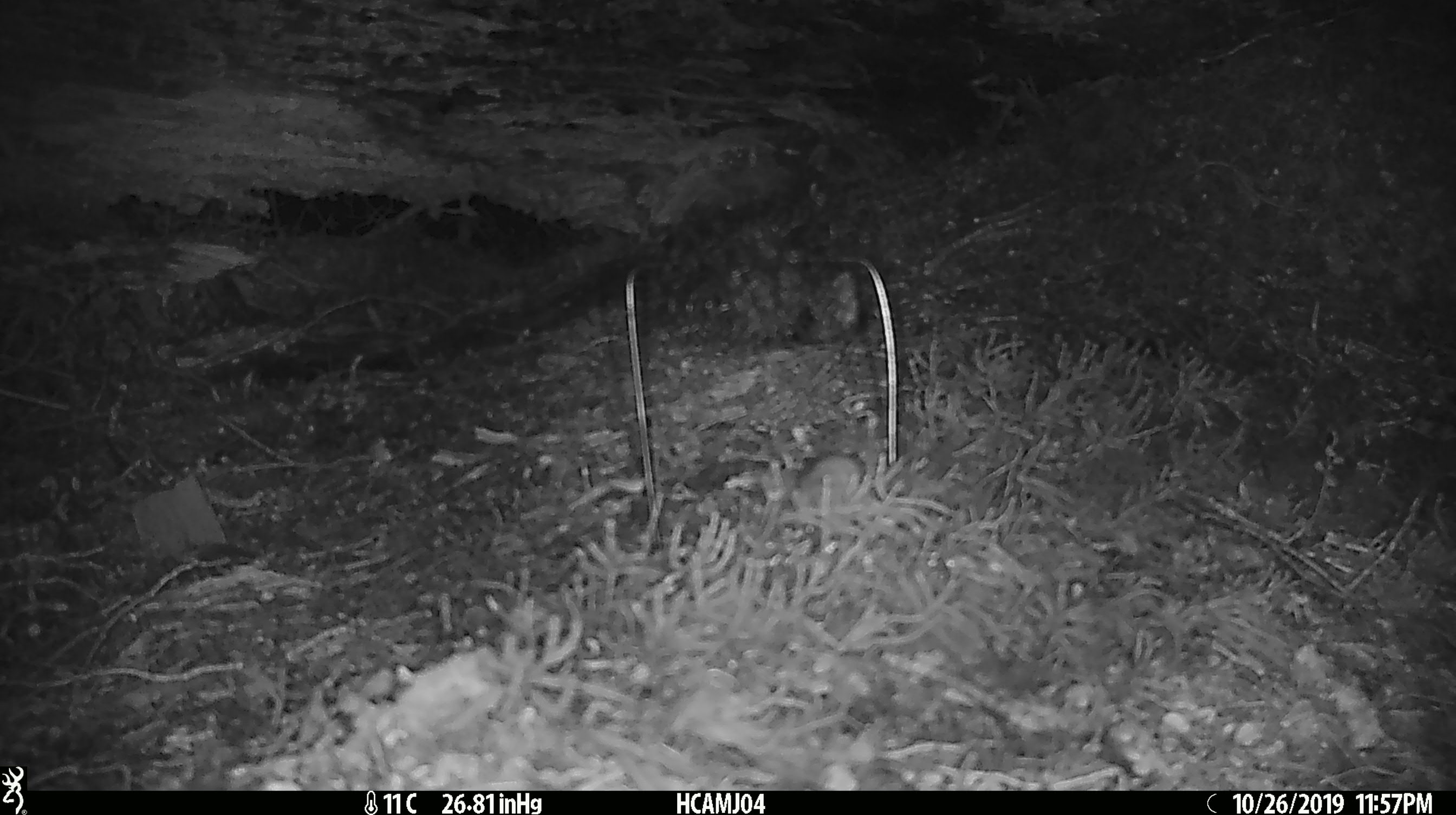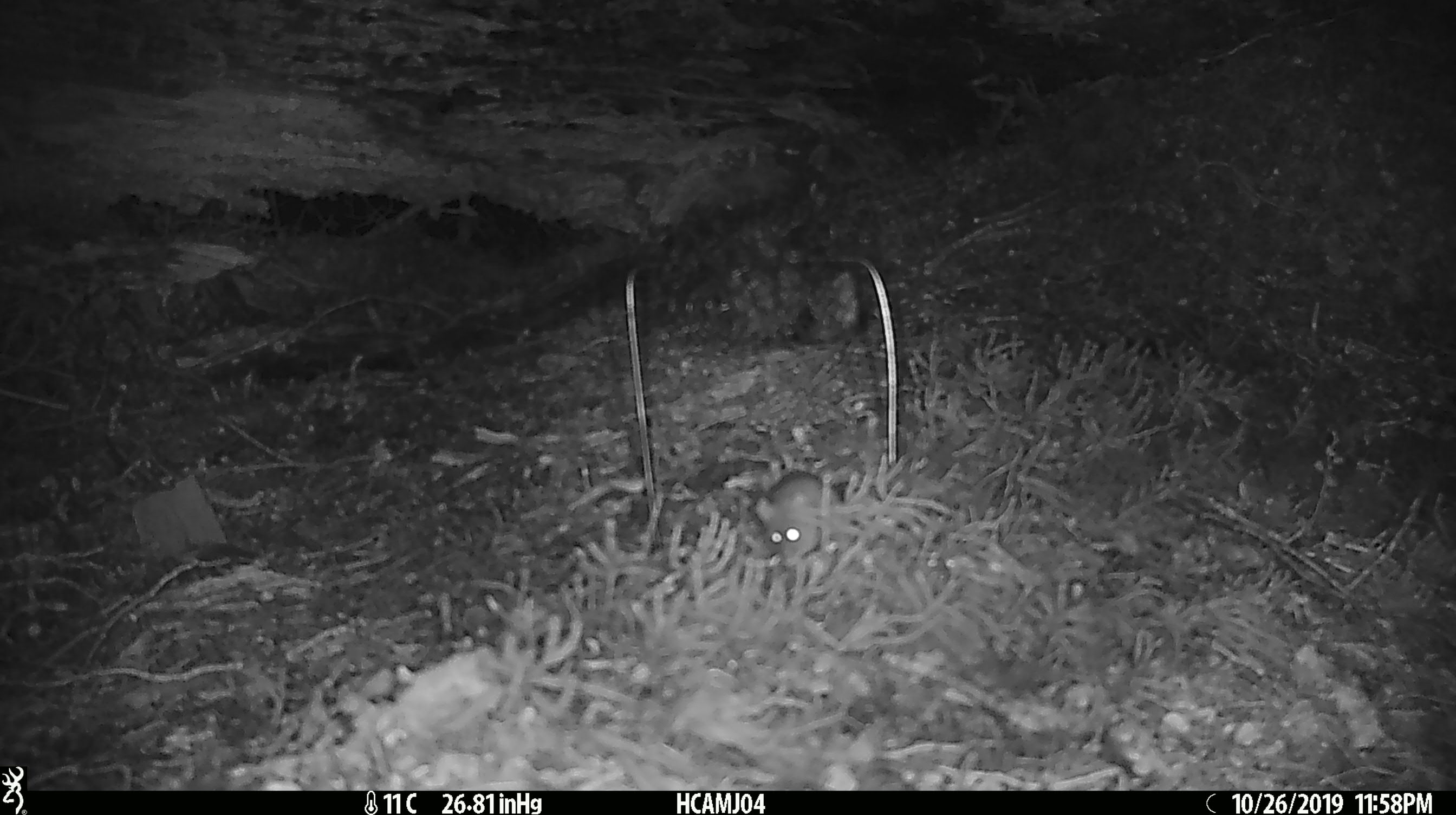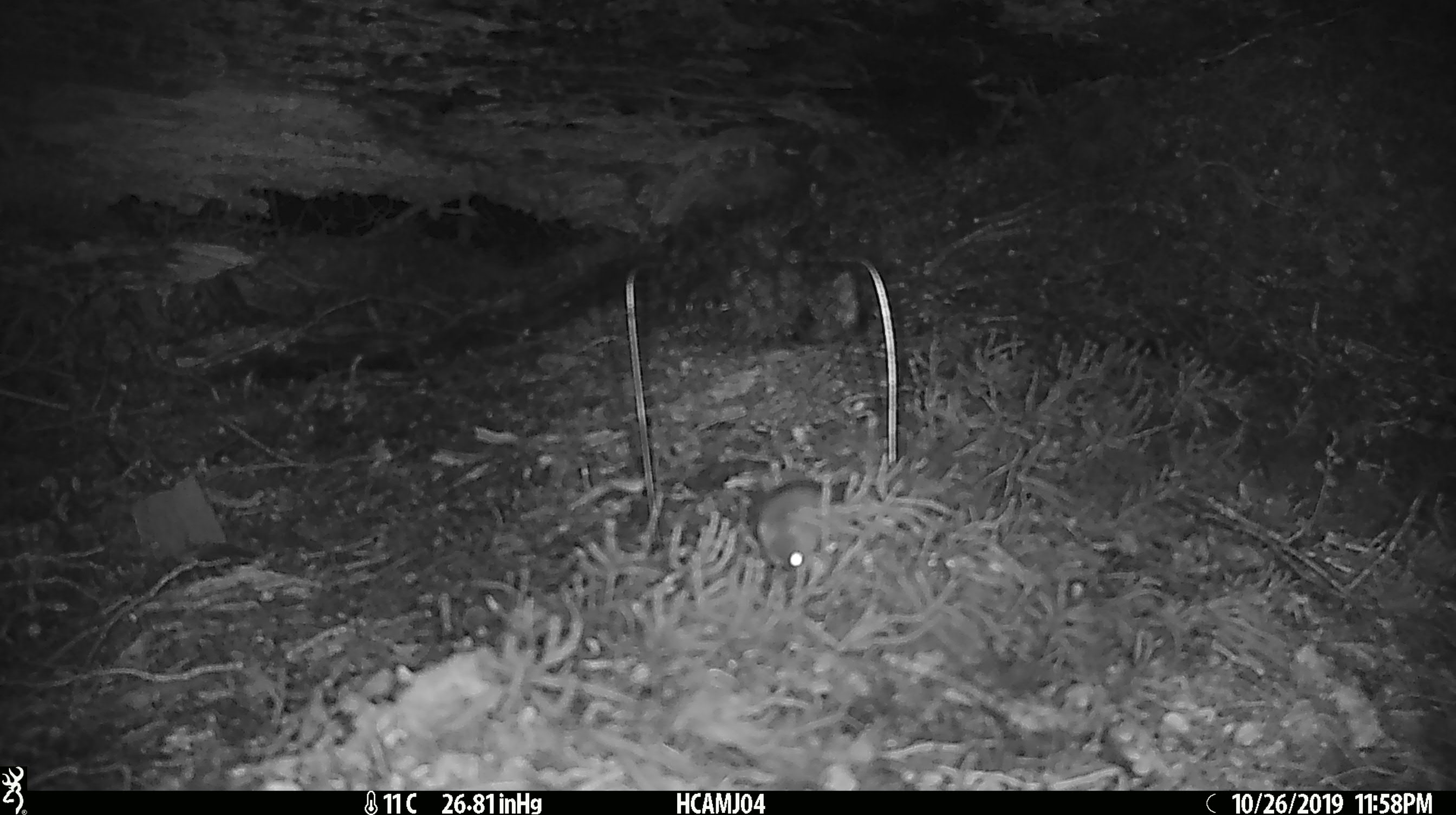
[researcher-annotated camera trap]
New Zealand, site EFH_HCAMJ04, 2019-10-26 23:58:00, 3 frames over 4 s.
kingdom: Animalia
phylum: Chordata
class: Mammalia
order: Rodentia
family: Muridae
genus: Mus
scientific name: Mus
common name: mouse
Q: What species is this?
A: Mouse (Mus).